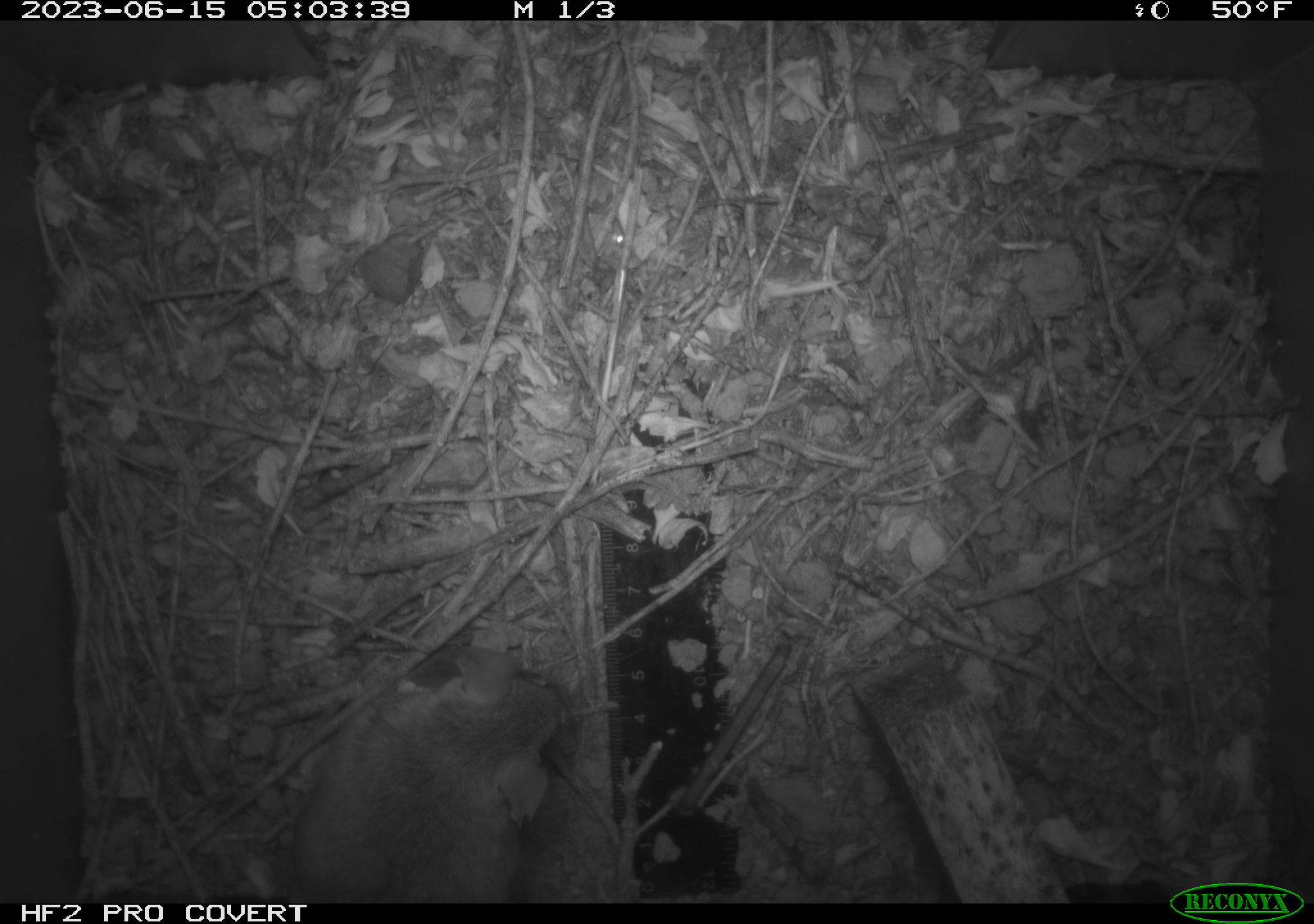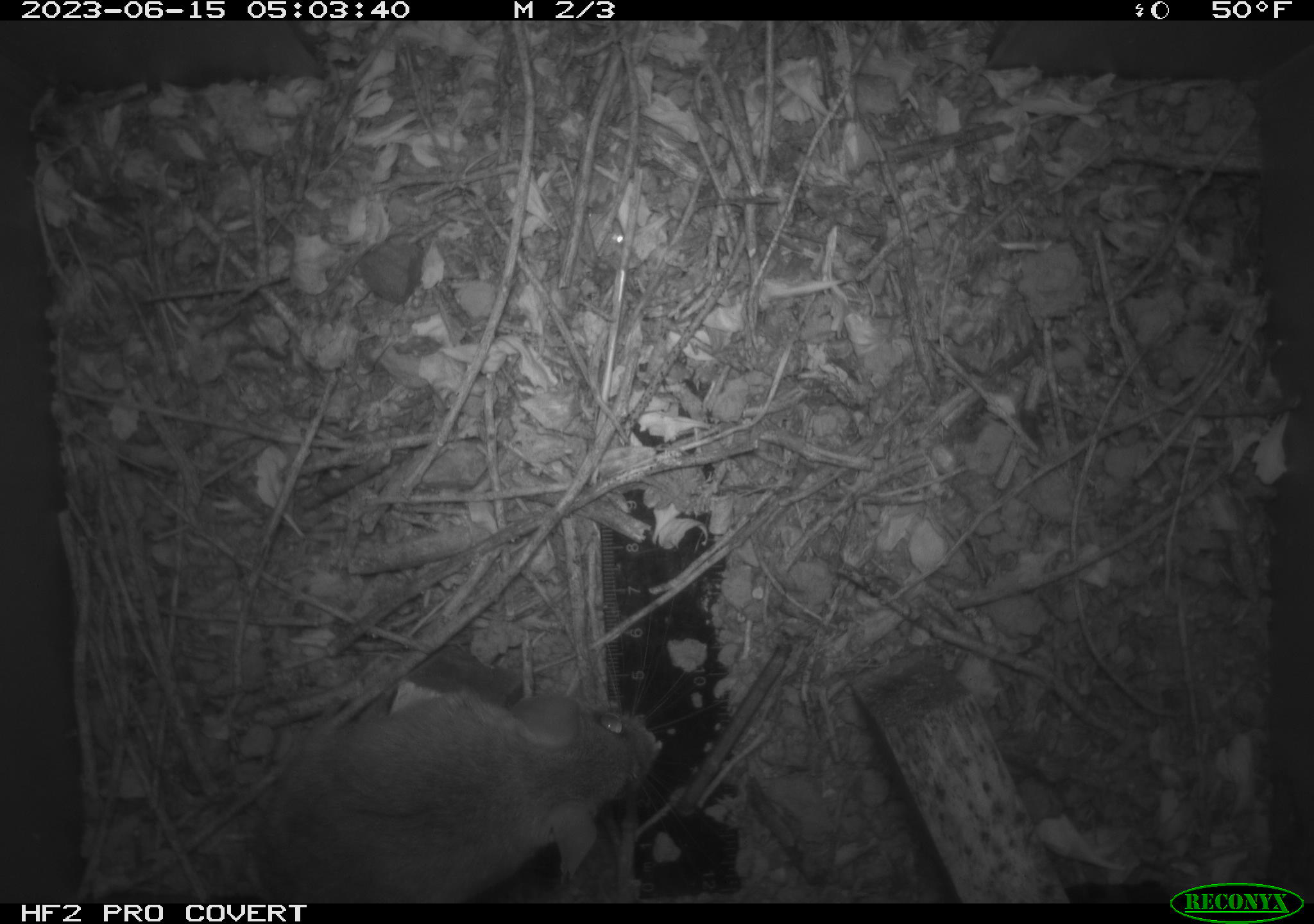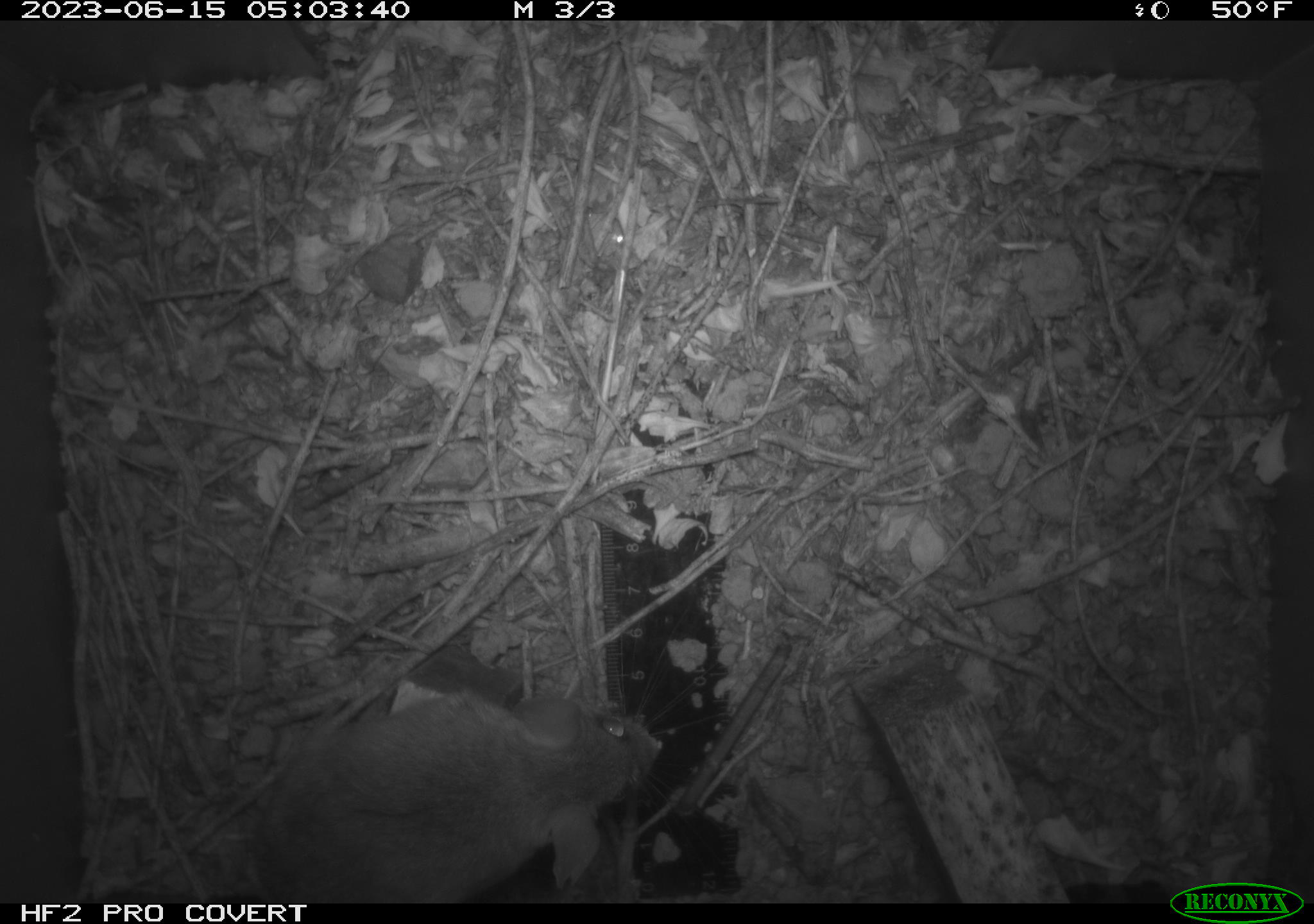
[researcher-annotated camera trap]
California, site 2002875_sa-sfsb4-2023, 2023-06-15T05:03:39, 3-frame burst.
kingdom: Animalia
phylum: Chordata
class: Mammalia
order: Rodentia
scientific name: Rodentia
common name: mouse species